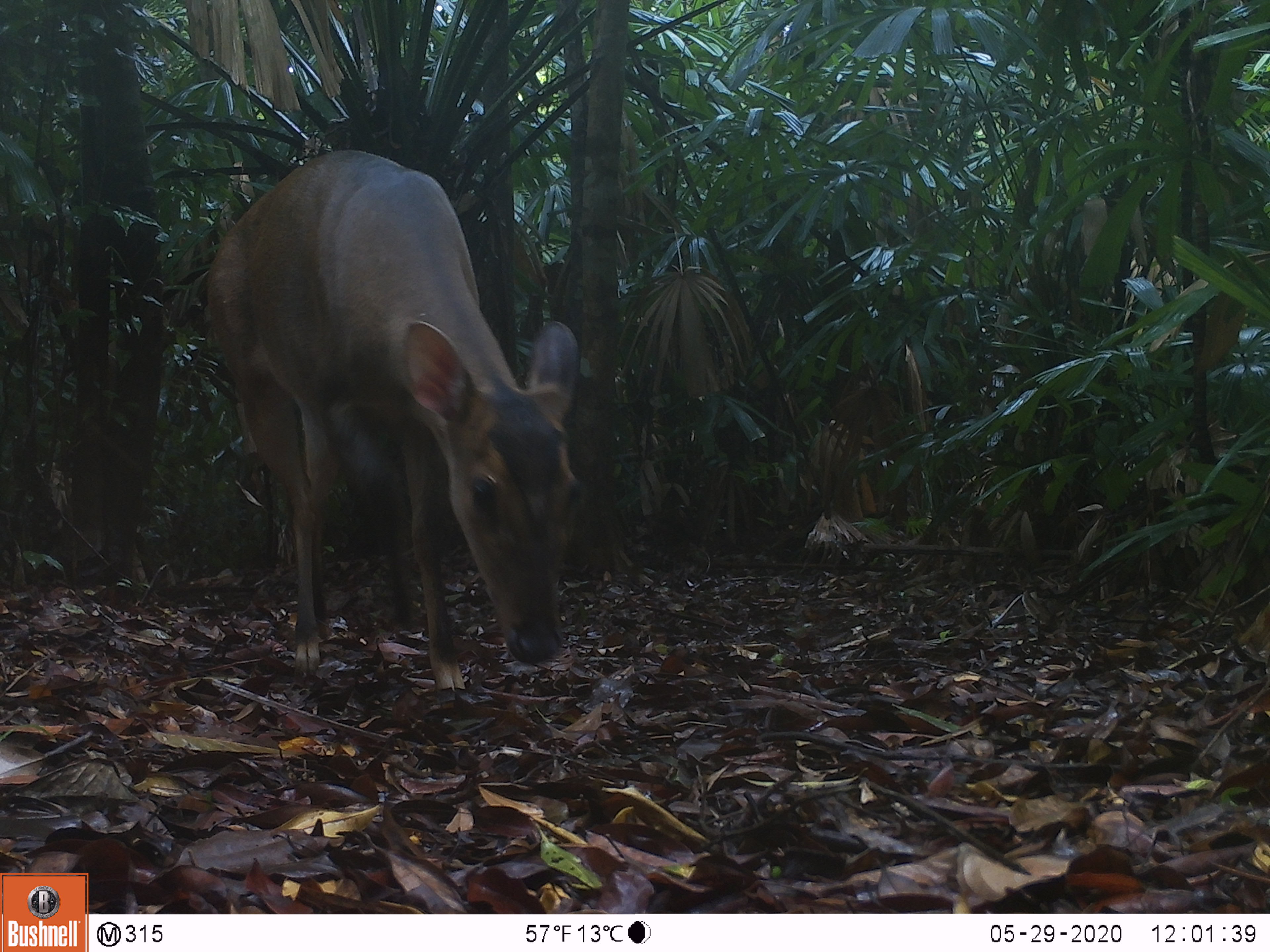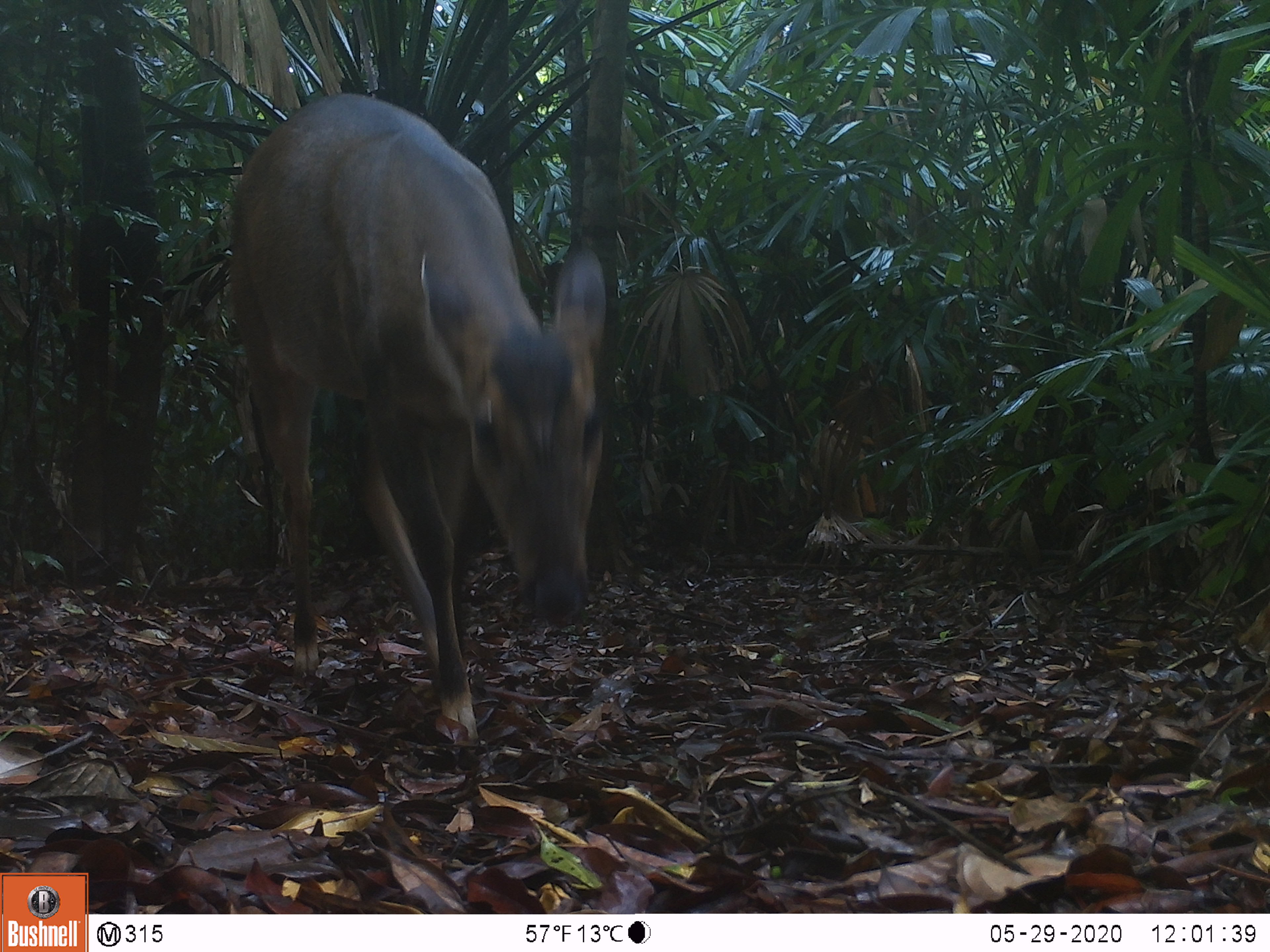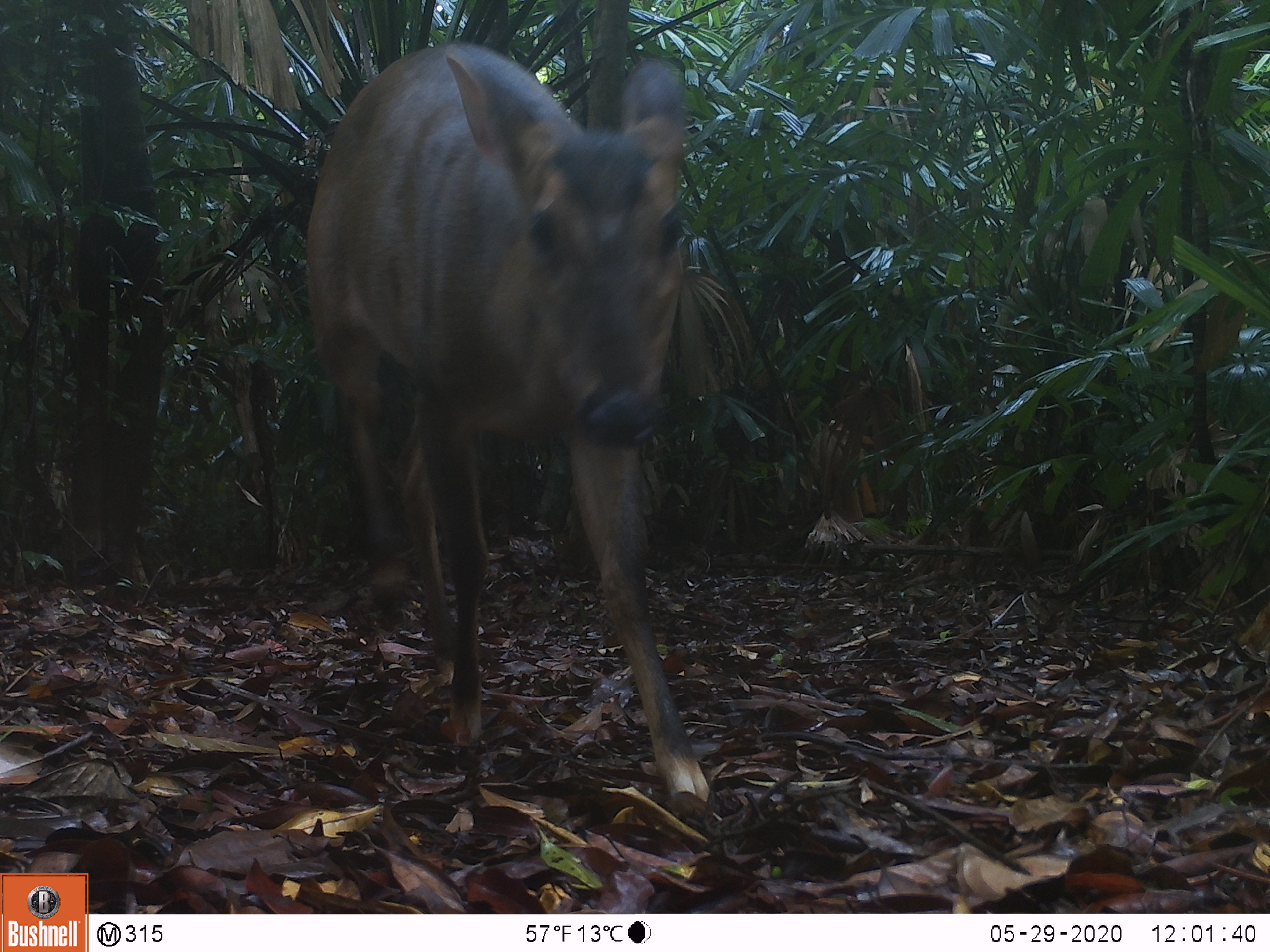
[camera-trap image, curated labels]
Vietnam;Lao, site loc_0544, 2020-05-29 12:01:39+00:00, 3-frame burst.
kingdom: Animalia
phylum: Chordata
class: Mammalia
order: Artiodactyla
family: Cervidae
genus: Muntiacus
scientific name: Muntiacus vuquangensis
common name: large-antlered muntjac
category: large antlered muntjac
Large antlered muntjac (large-antlered muntjac) (Muntiacus vuquangensis). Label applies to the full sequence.